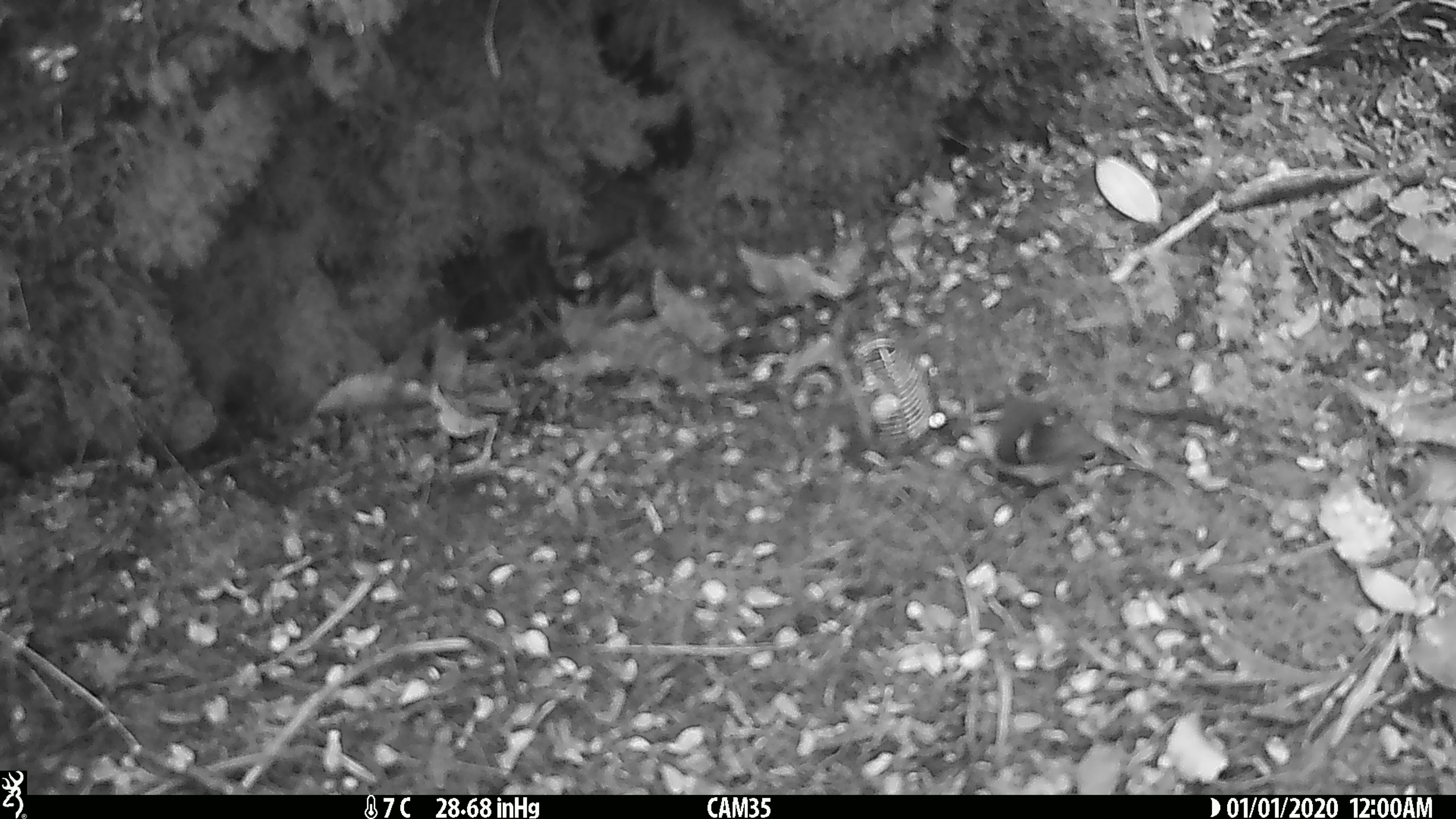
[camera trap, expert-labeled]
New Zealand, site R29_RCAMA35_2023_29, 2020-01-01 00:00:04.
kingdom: Animalia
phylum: Chordata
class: Aves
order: Passeriformes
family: Acanthisittidae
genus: Acanthisitta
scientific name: Acanthisitta chloris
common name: rifleman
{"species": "rifleman (Acanthisitta chloris)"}